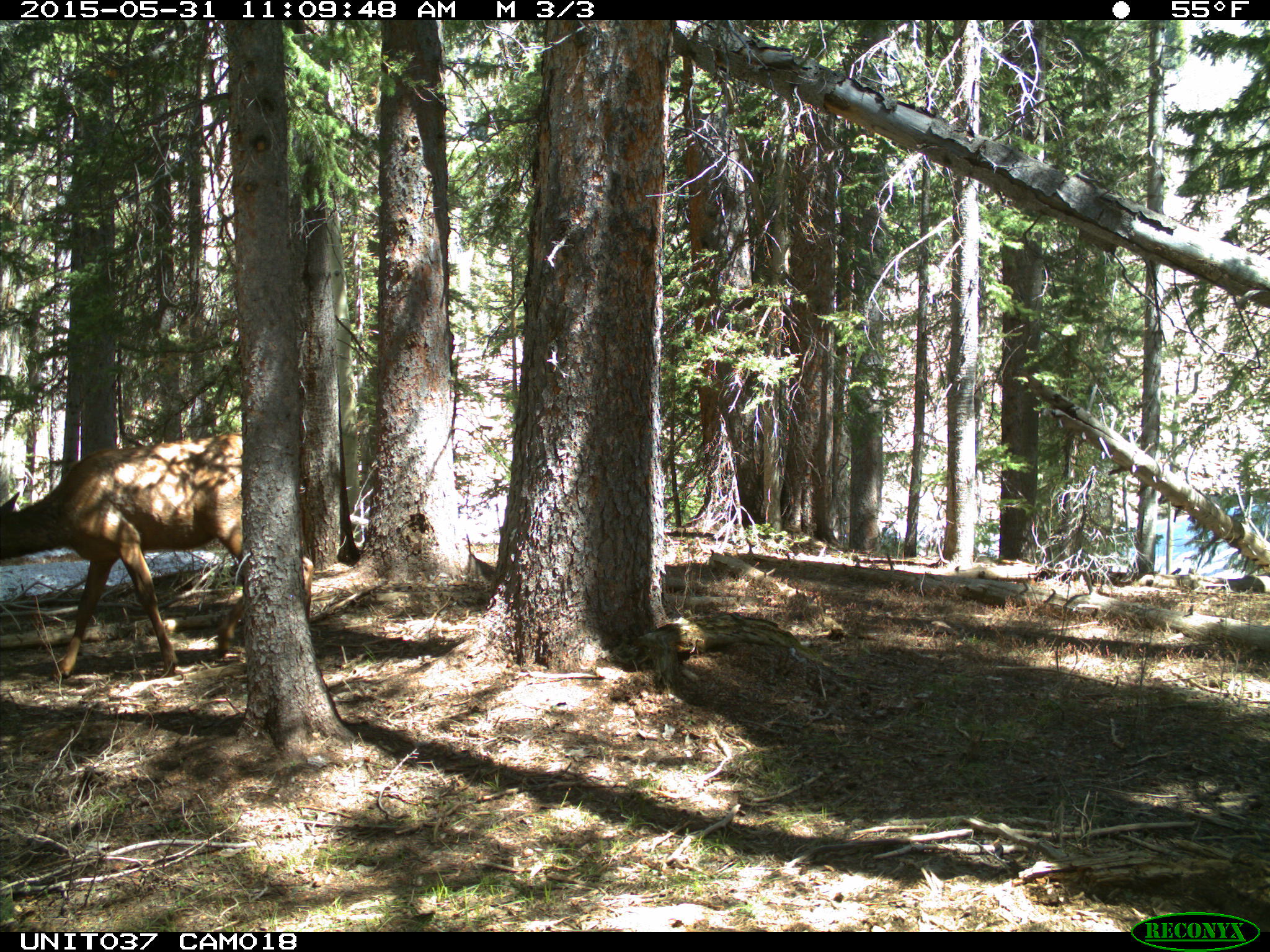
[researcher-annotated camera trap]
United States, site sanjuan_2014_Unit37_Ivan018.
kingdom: Animalia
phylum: Chordata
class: Mammalia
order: Artiodactyla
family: Cervidae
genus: Cervus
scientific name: Cervus elaphus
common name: red deer